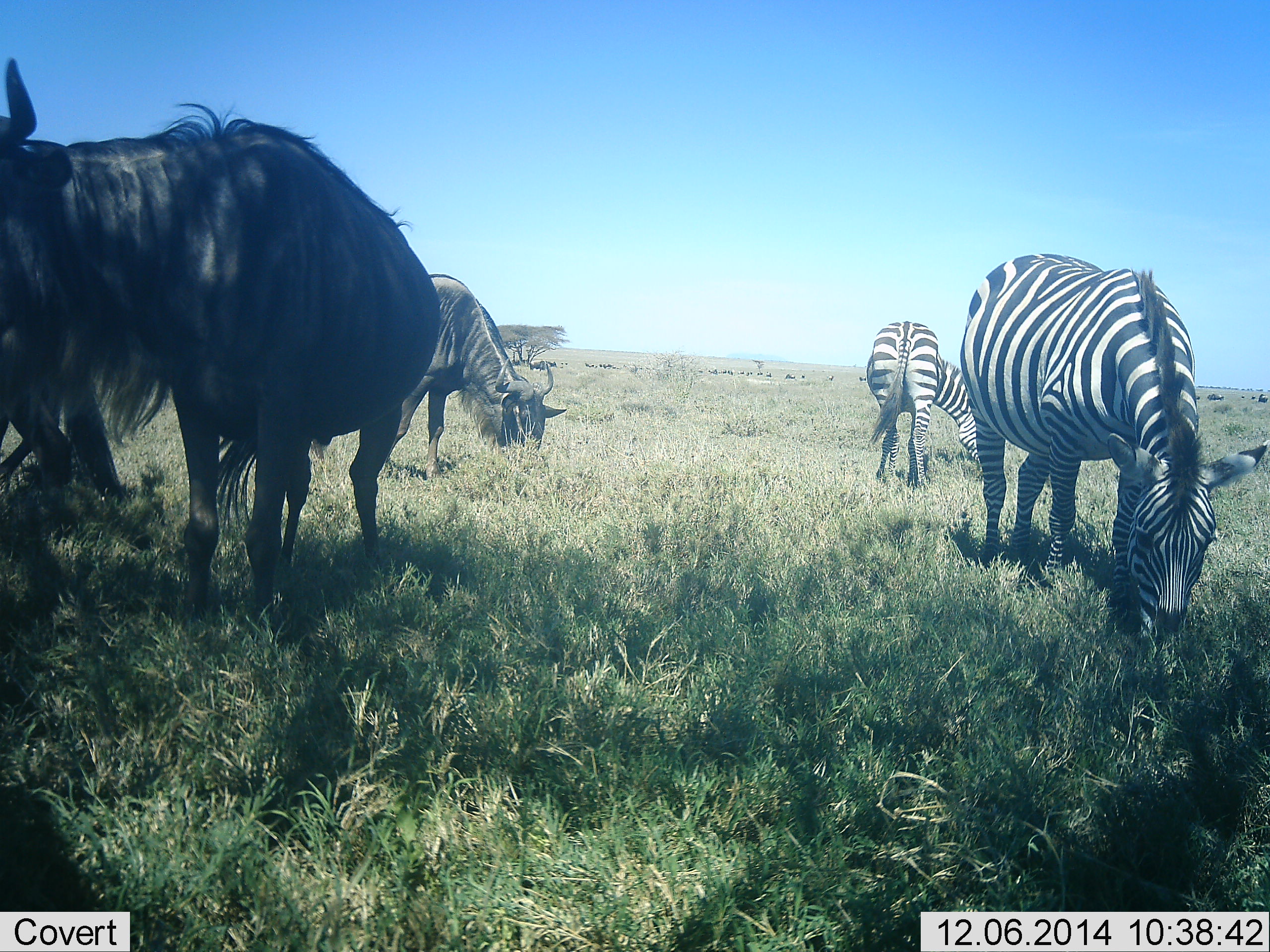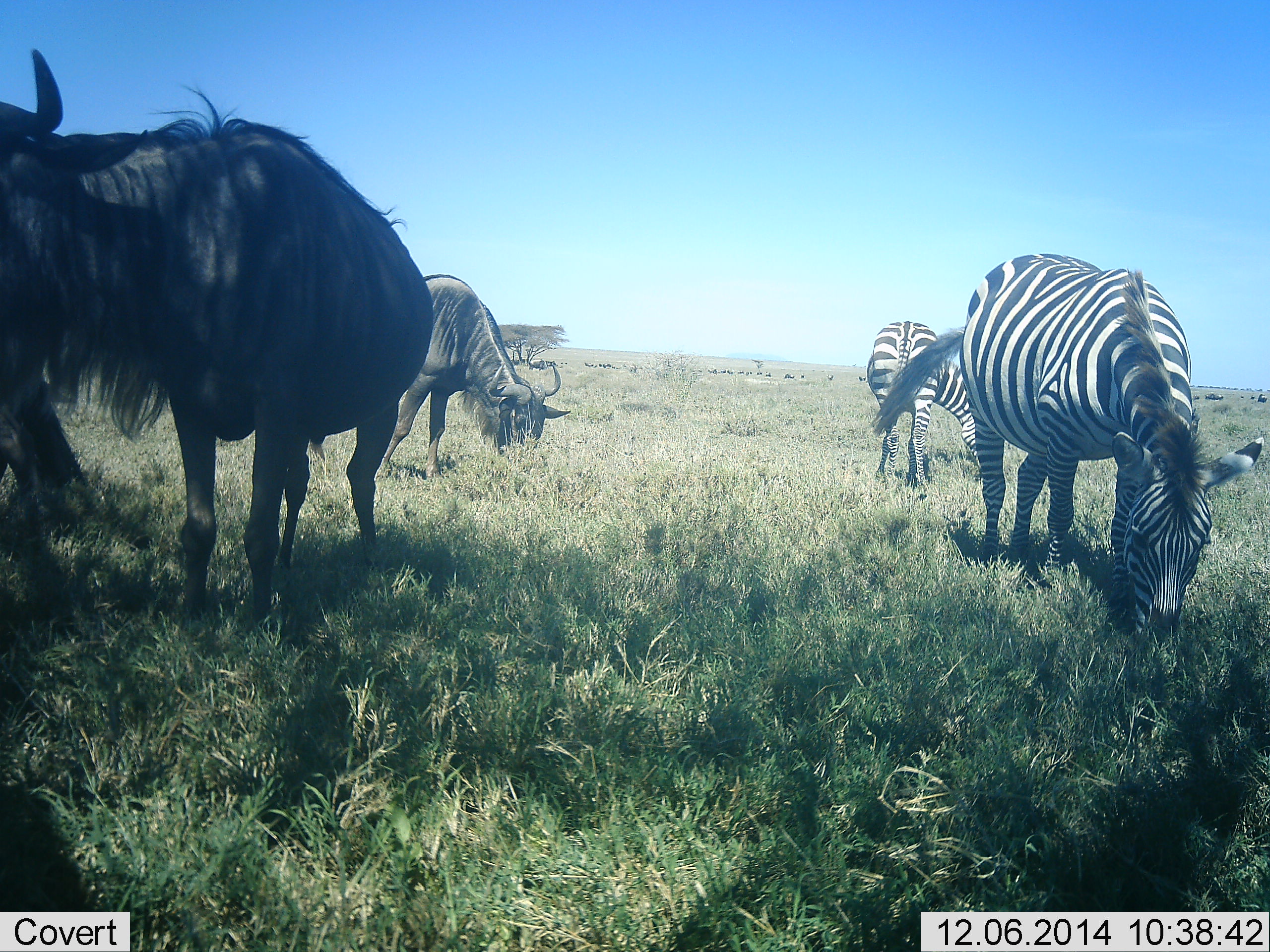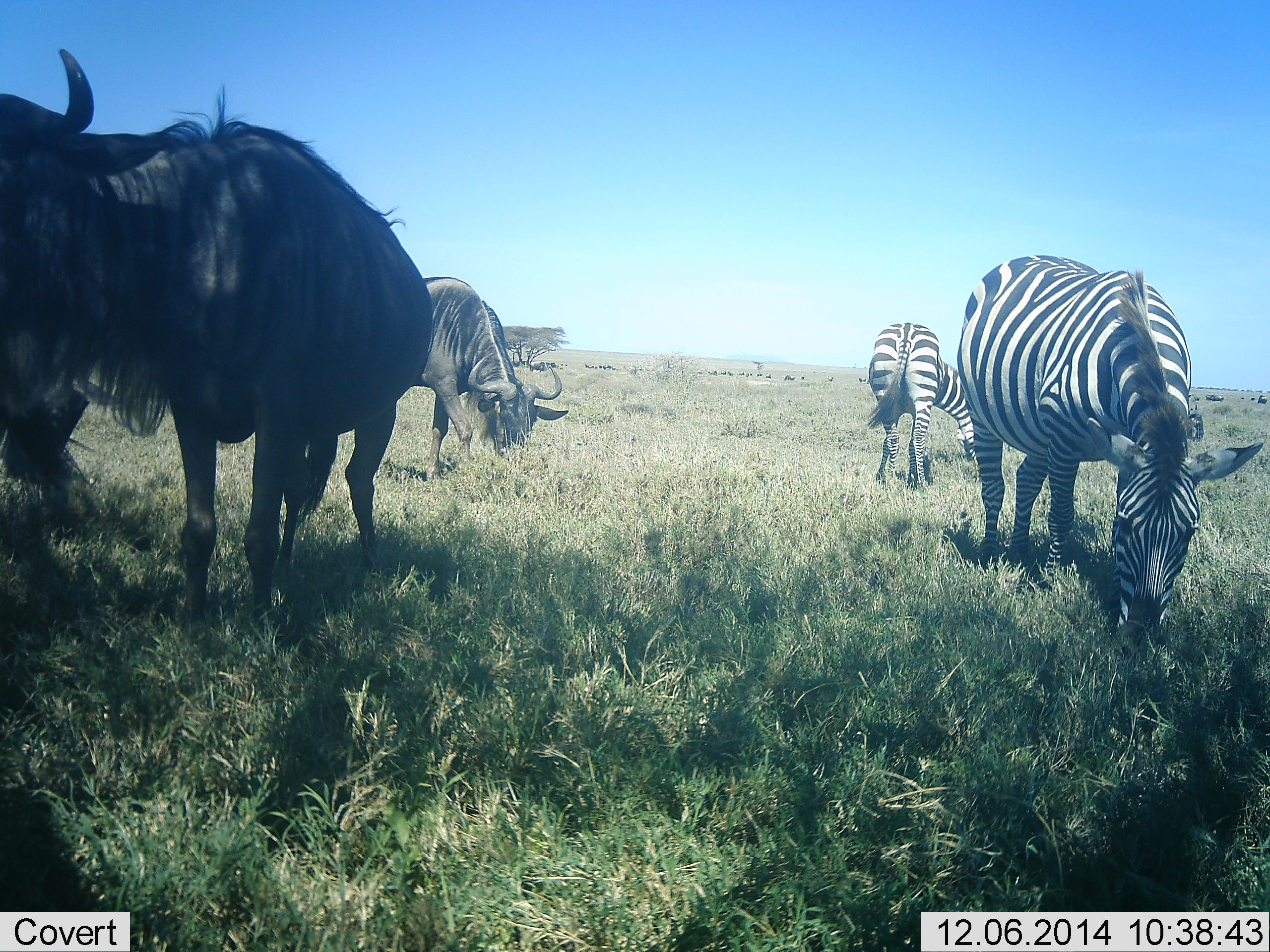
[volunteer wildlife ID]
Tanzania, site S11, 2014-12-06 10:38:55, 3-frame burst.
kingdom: Animalia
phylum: Chordata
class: Mammalia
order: Artiodactyla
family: Bovidae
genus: Connochaetes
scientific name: Connochaetes taurinus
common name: blue wildebeest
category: wildebeest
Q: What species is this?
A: Wildebeest (blue wildebeest) (Connochaetes taurinus).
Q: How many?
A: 2.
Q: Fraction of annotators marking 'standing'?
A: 50%.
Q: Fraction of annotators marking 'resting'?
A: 0%.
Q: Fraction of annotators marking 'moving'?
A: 0%.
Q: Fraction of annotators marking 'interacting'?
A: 0%.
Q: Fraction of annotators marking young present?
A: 0%.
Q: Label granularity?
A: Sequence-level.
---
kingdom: Animalia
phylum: Chordata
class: Mammalia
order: Perissodactyla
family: Equidae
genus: Equus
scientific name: Equus quagga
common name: plains zebra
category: zebra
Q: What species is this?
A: Zebra (plains zebra) (Equus quagga).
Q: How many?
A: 2.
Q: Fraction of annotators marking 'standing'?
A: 18%.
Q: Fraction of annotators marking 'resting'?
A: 0%.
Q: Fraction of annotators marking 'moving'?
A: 0%.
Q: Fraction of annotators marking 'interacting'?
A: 9%.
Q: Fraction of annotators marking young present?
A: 0%.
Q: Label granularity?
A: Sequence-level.